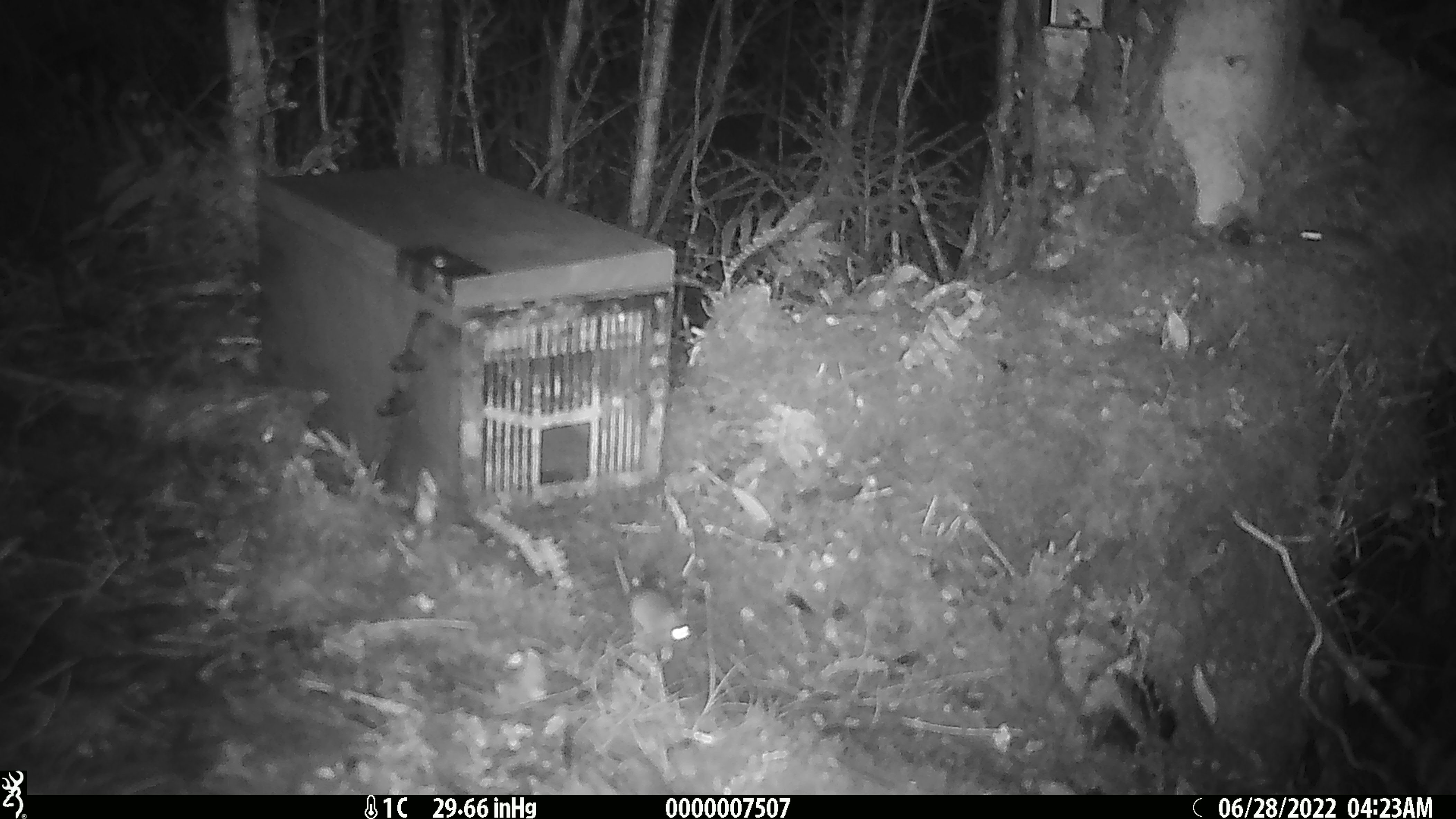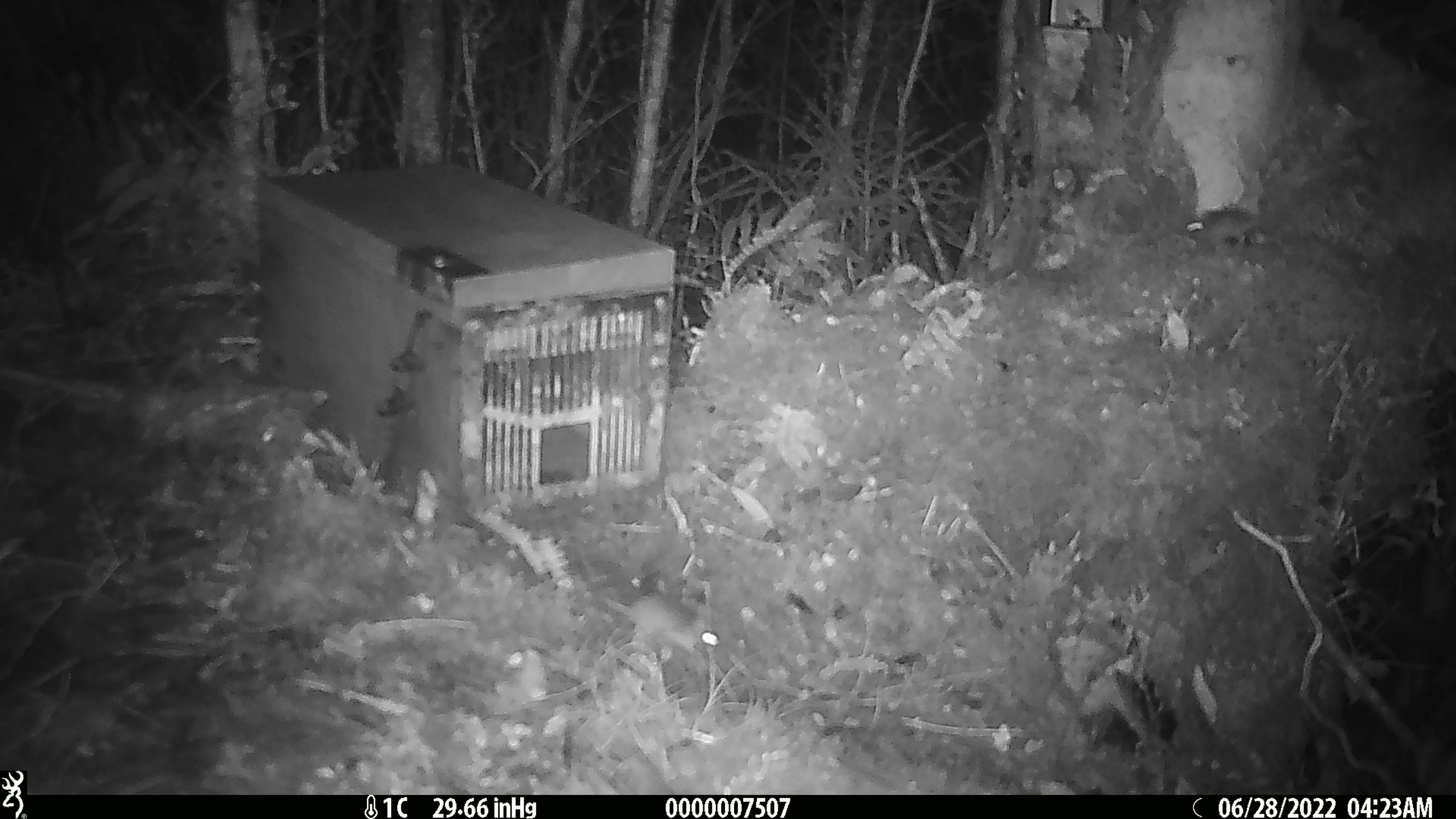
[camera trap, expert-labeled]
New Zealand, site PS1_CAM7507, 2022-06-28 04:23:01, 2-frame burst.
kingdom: Animalia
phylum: Chordata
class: Mammalia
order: Rodentia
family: Muridae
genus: Mus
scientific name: Mus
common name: mouse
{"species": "mouse (Mus)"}